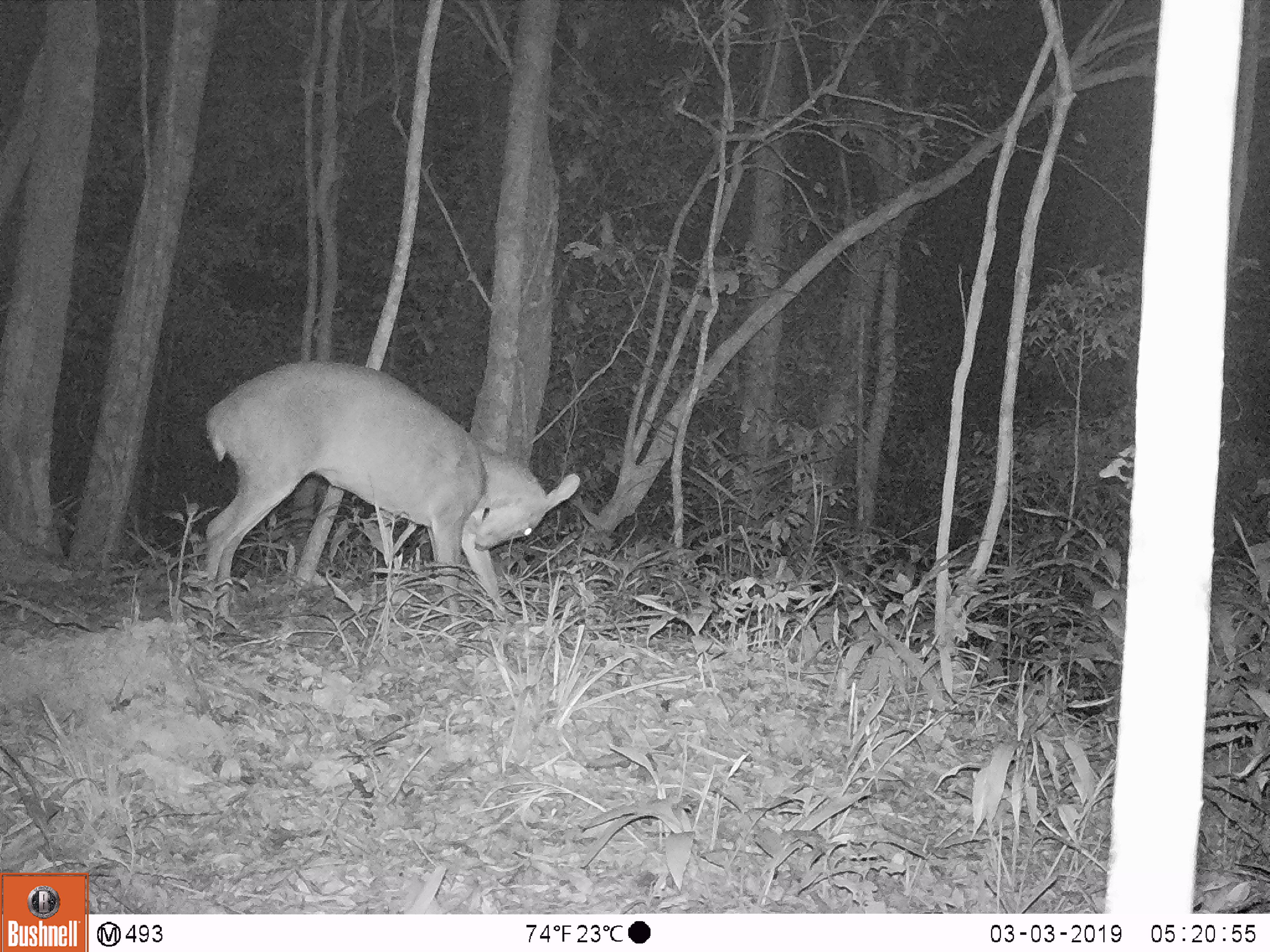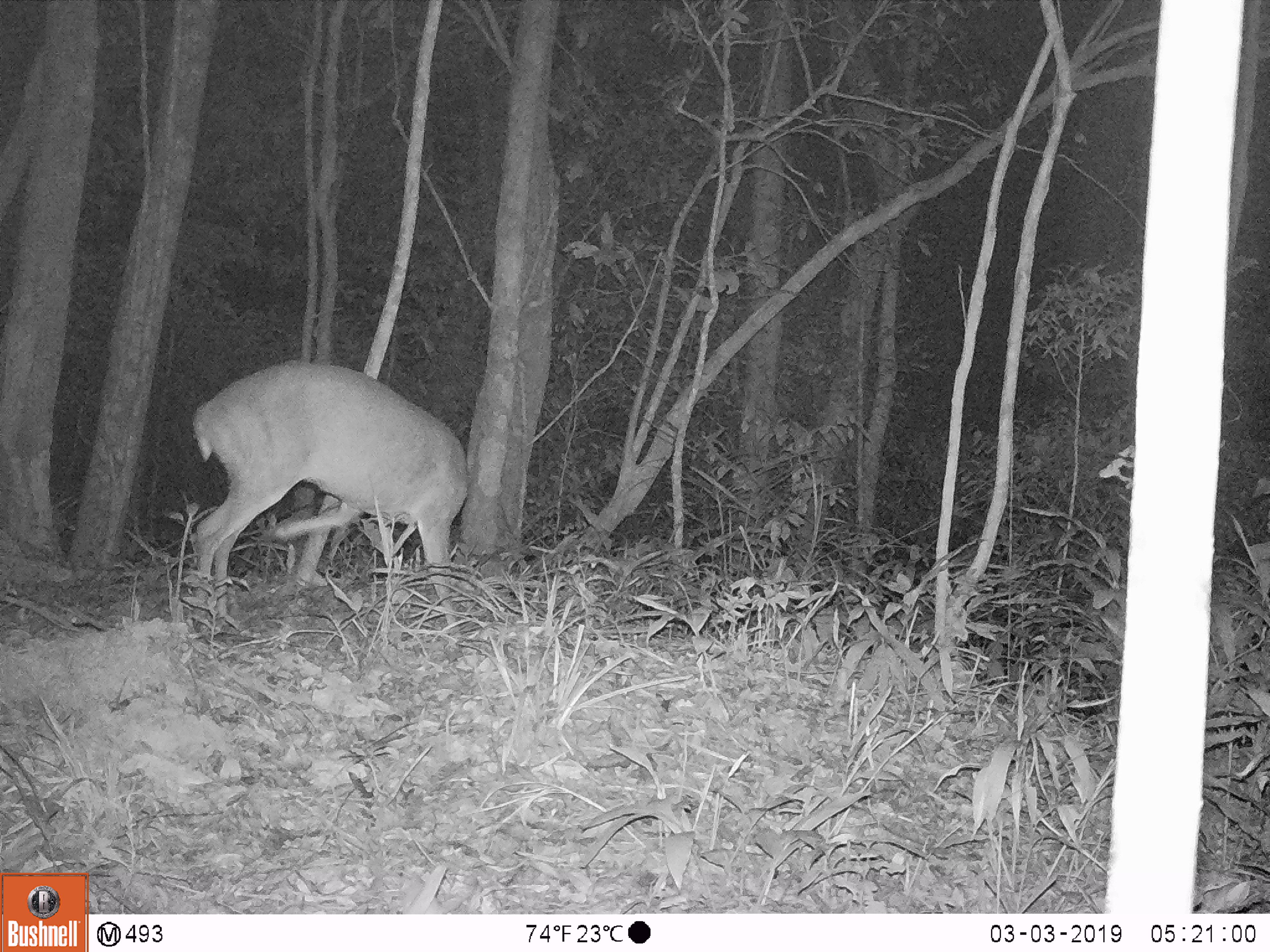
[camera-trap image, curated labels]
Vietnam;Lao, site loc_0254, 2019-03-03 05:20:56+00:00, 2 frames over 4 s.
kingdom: Animalia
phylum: Chordata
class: Mammalia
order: Artiodactyla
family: Cervidae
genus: Muntiacus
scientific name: Muntiacus vuquangensis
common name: large-antlered muntjac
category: large antlered muntjac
Large antlered muntjac (large-antlered muntjac) (Muntiacus vuquangensis). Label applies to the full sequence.